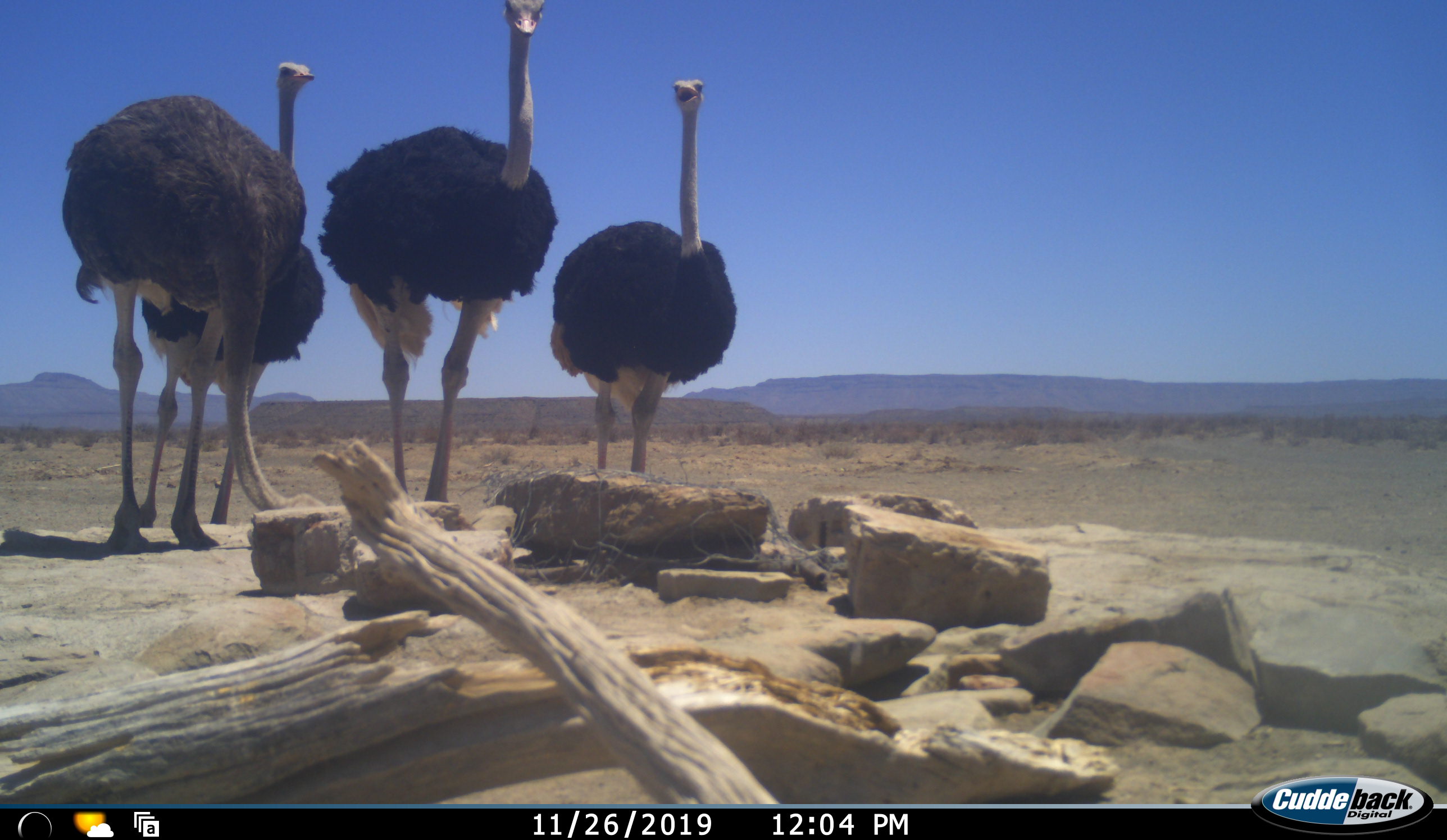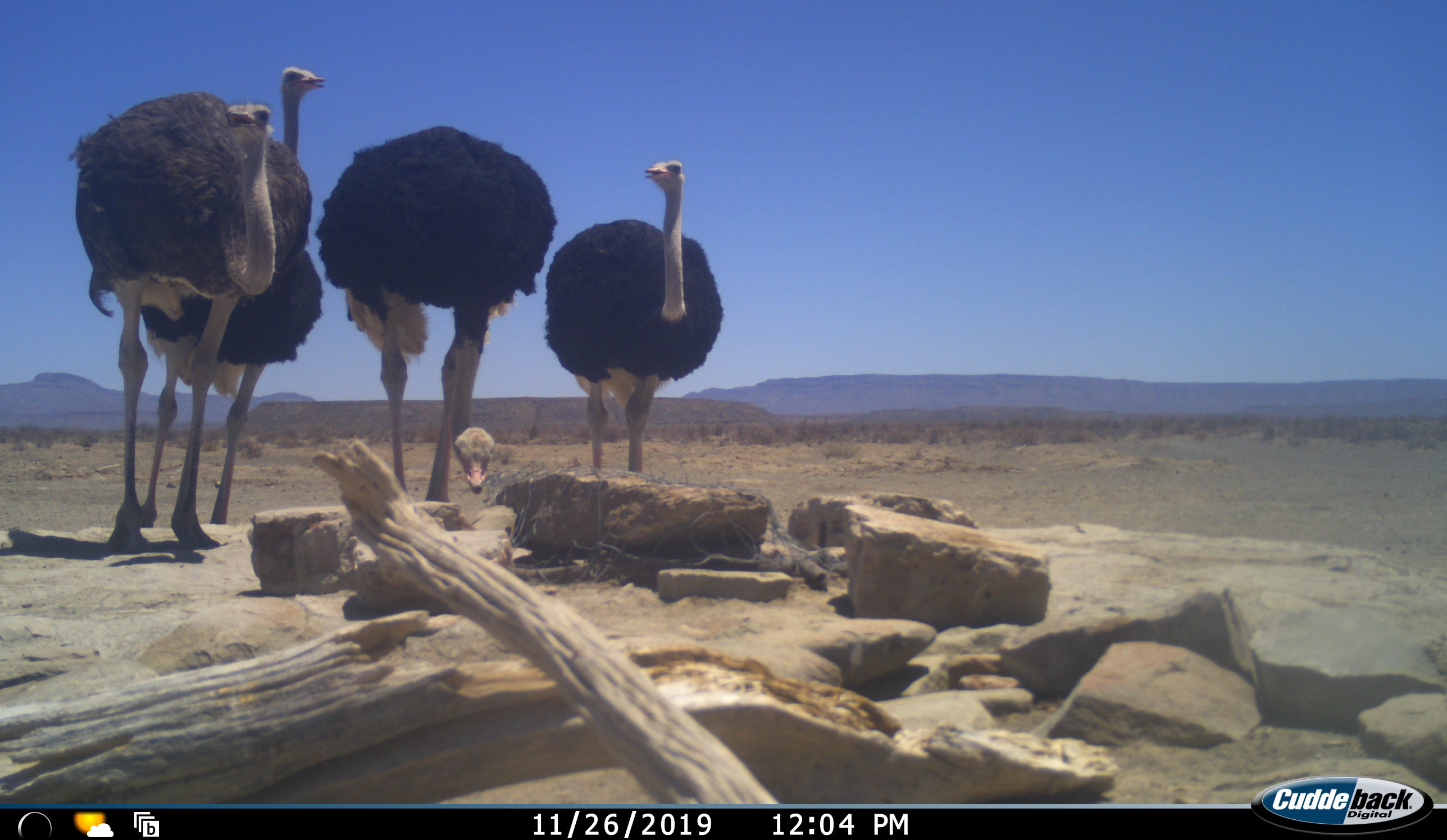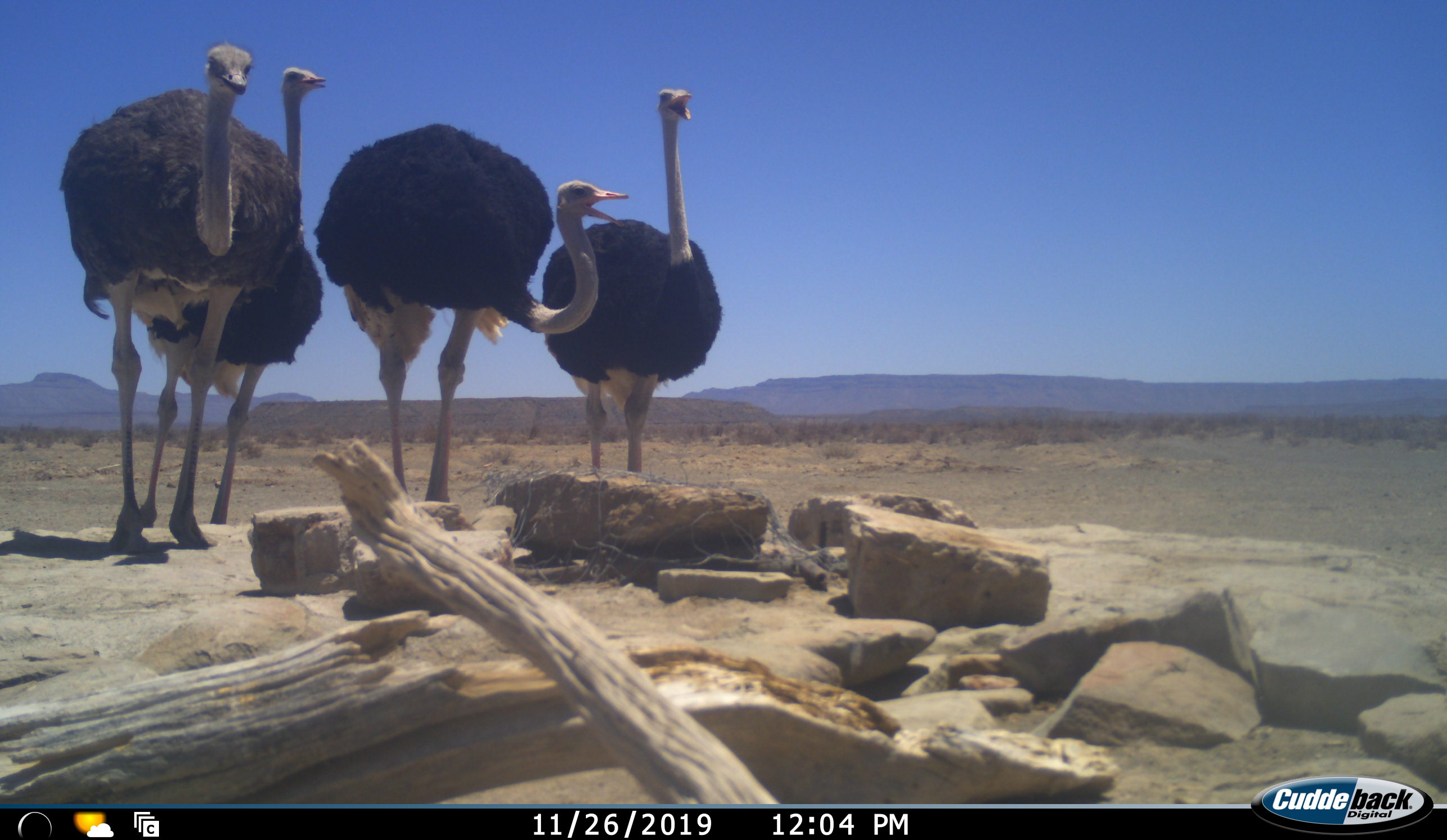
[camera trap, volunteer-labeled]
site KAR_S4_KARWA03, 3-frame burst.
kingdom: Animalia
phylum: Chordata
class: Aves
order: Struthioniformes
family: Struthionidae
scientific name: Struthionidae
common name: ostrich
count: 4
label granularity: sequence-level